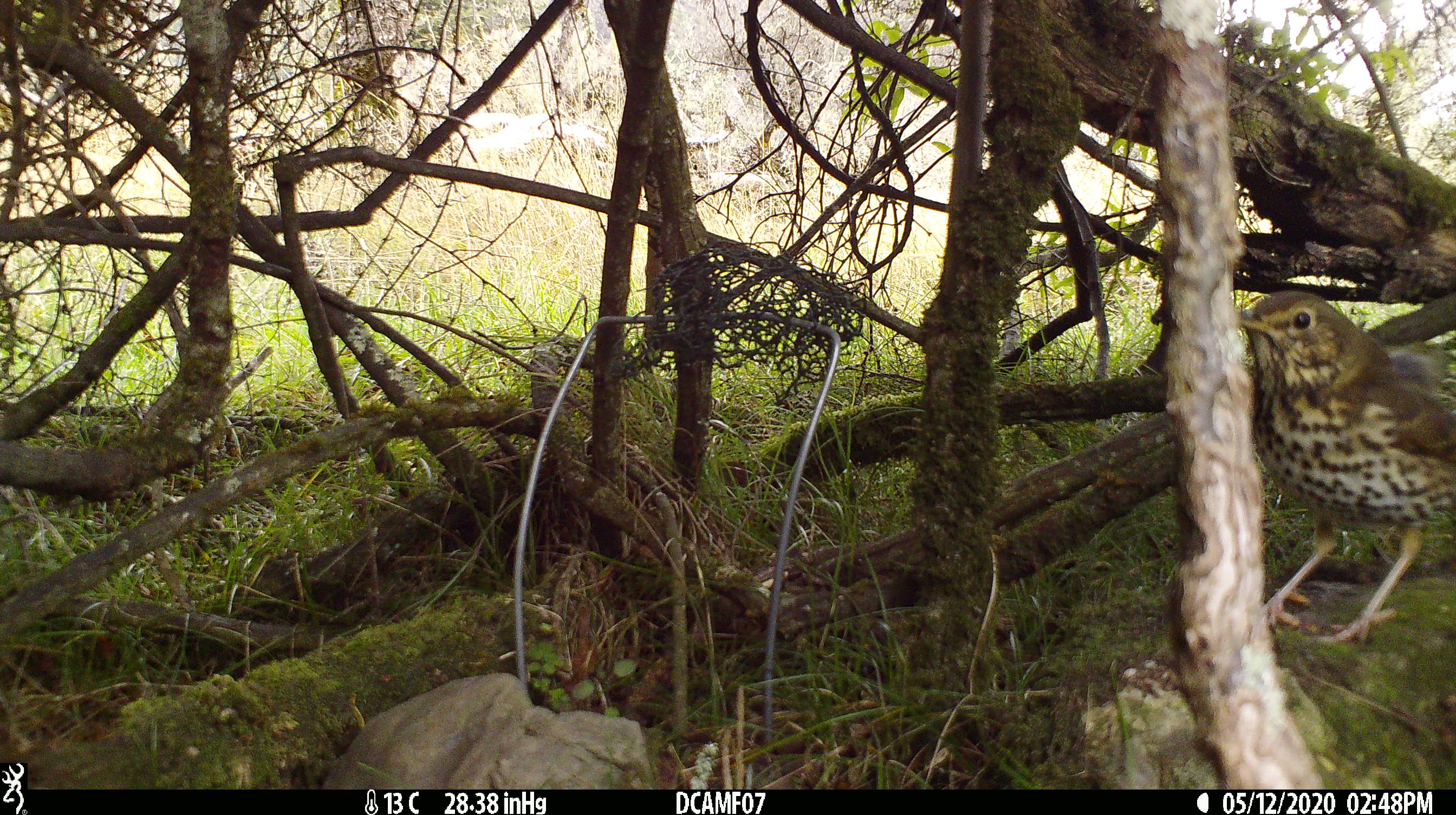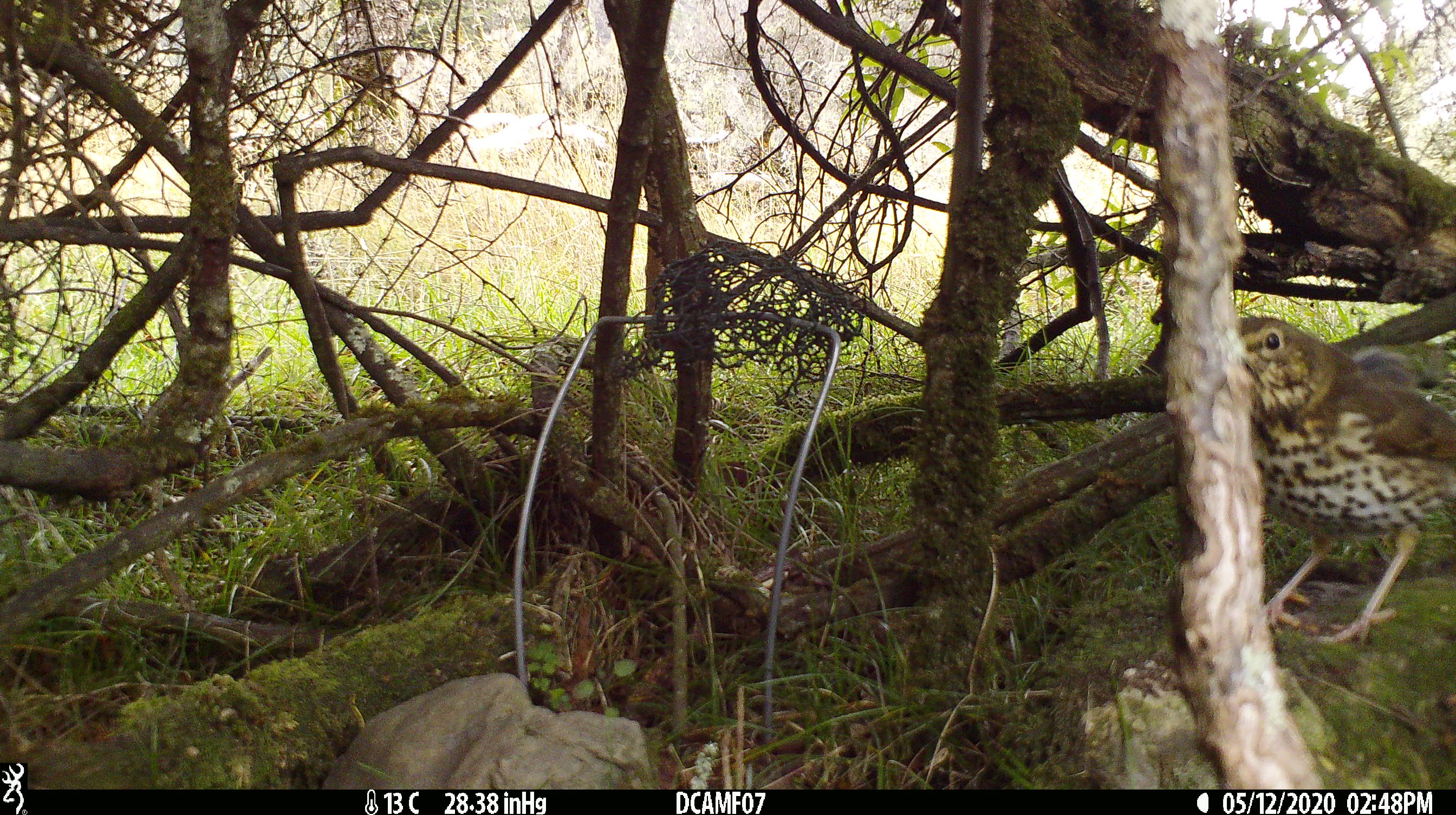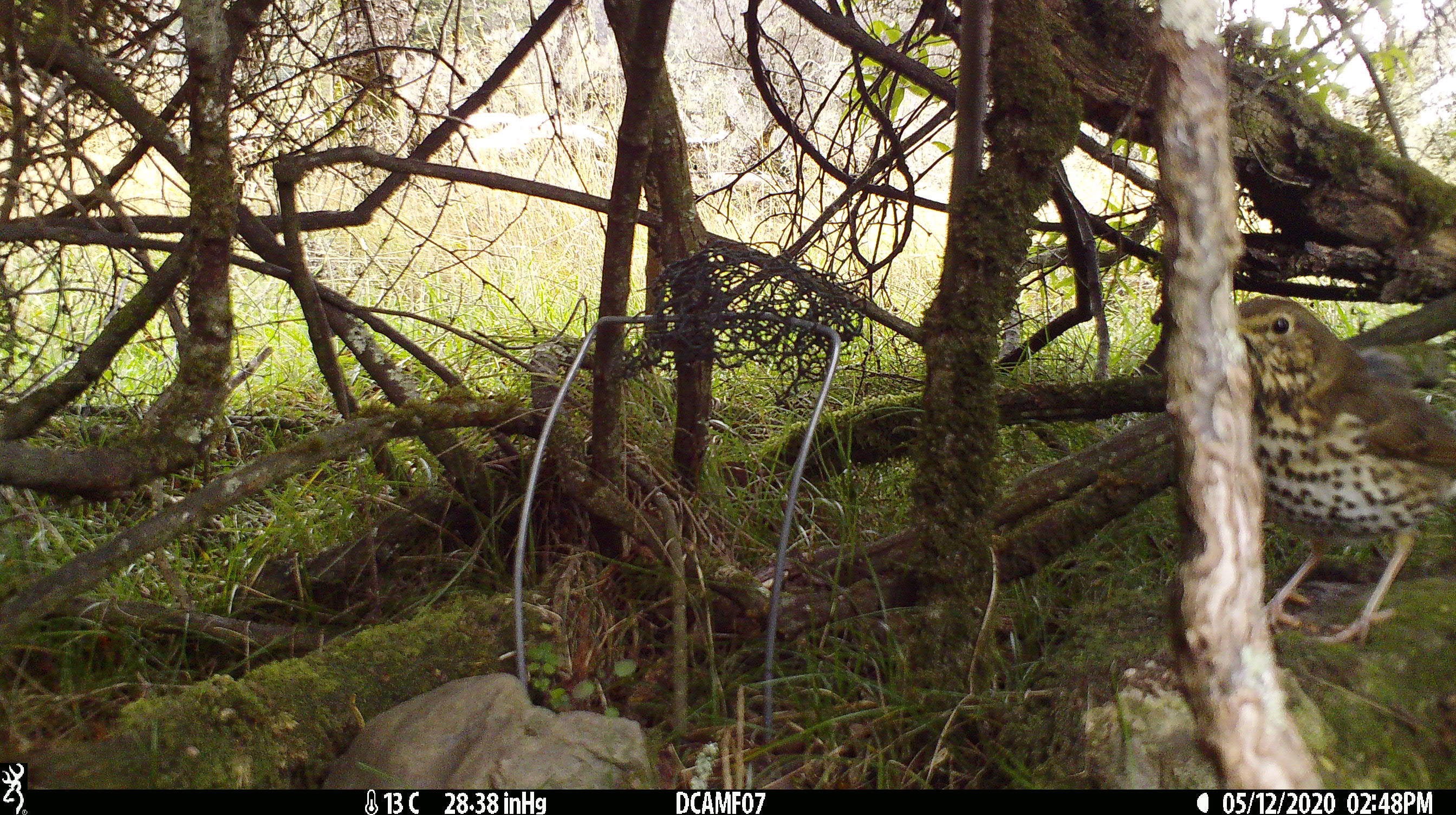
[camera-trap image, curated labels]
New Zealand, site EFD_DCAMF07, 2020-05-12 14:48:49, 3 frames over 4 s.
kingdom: Animalia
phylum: Chordata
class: Aves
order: Passeriformes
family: Turdidae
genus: Turdus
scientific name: Turdus philomelos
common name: song thrush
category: thrush